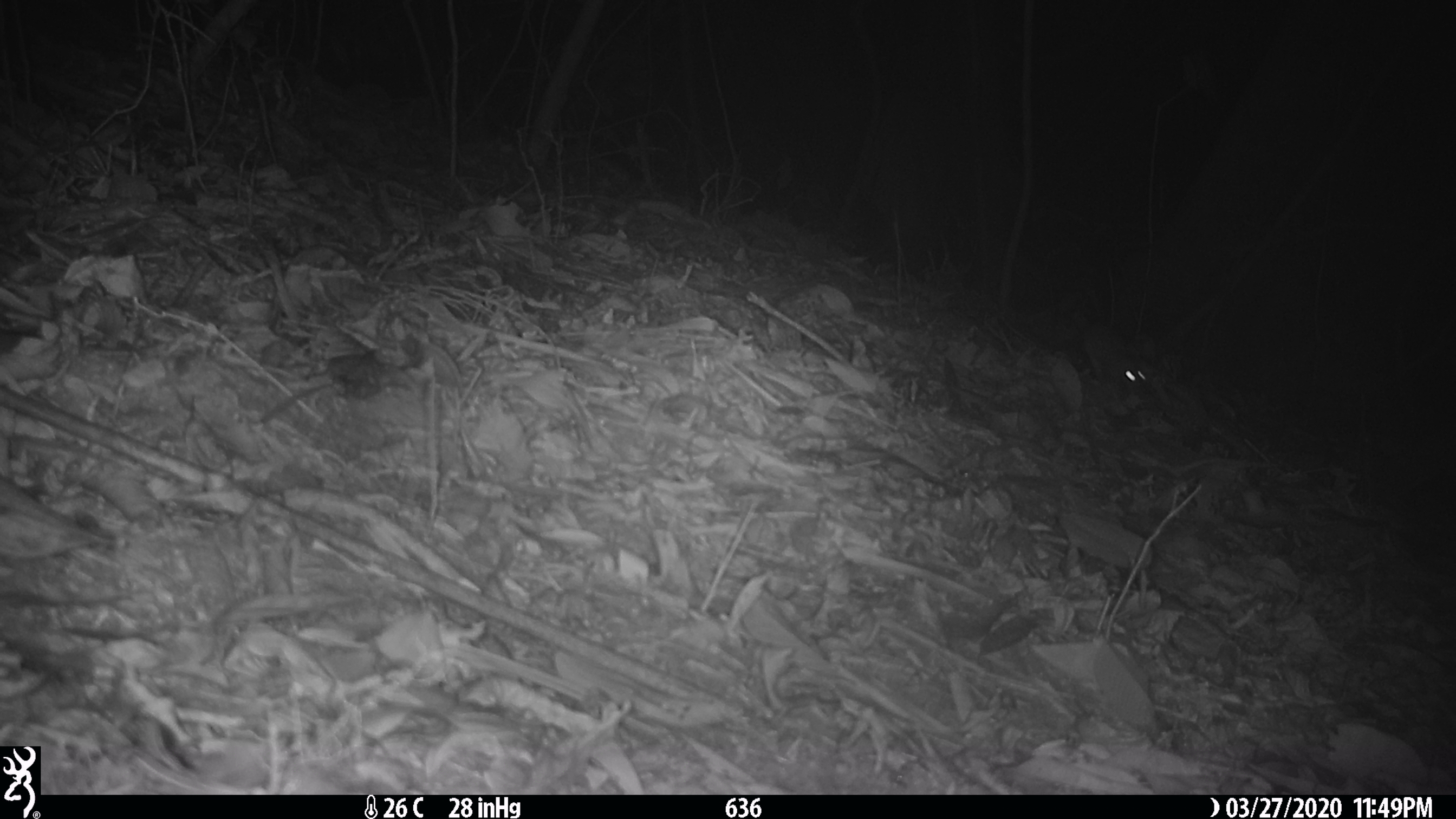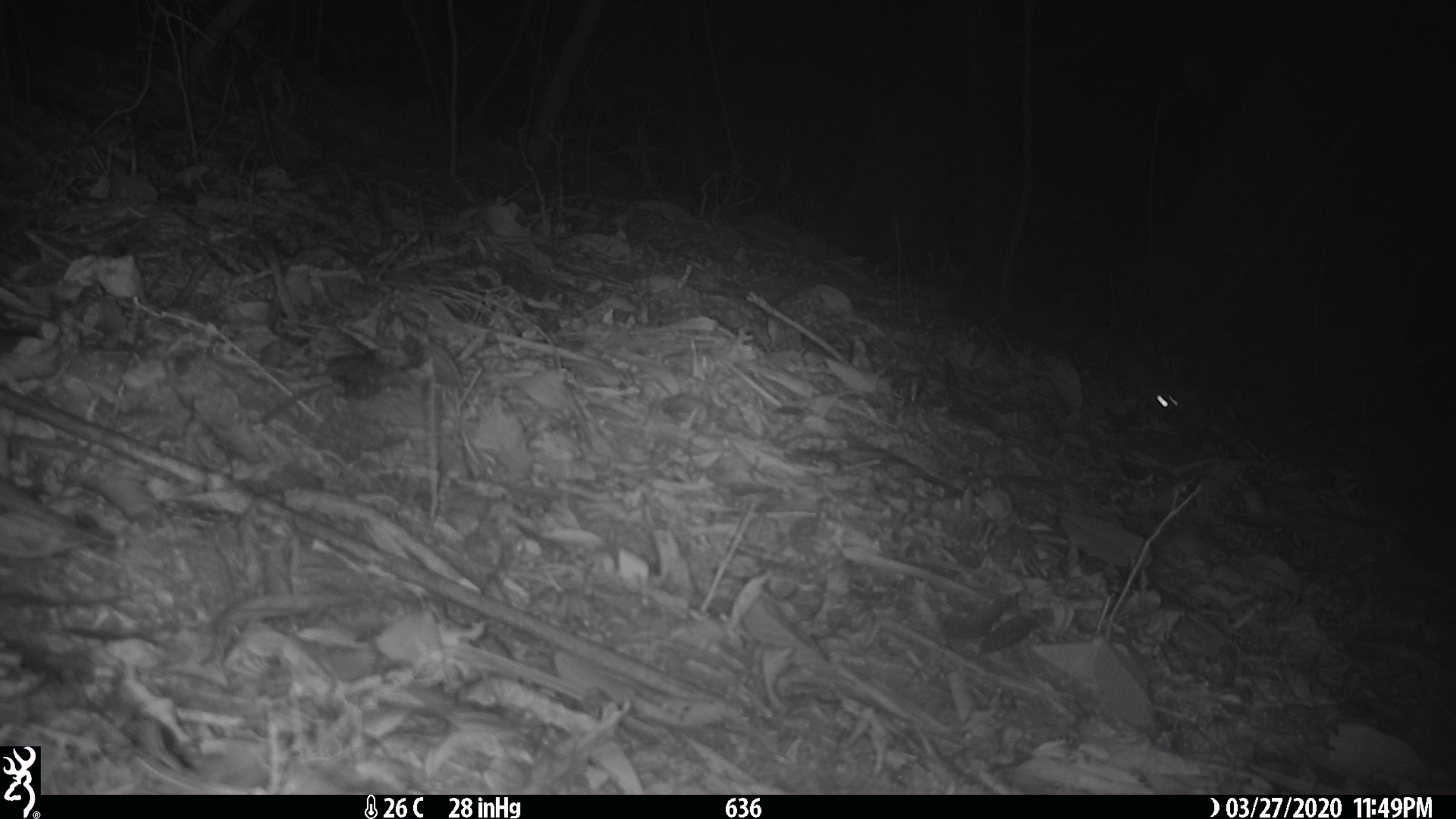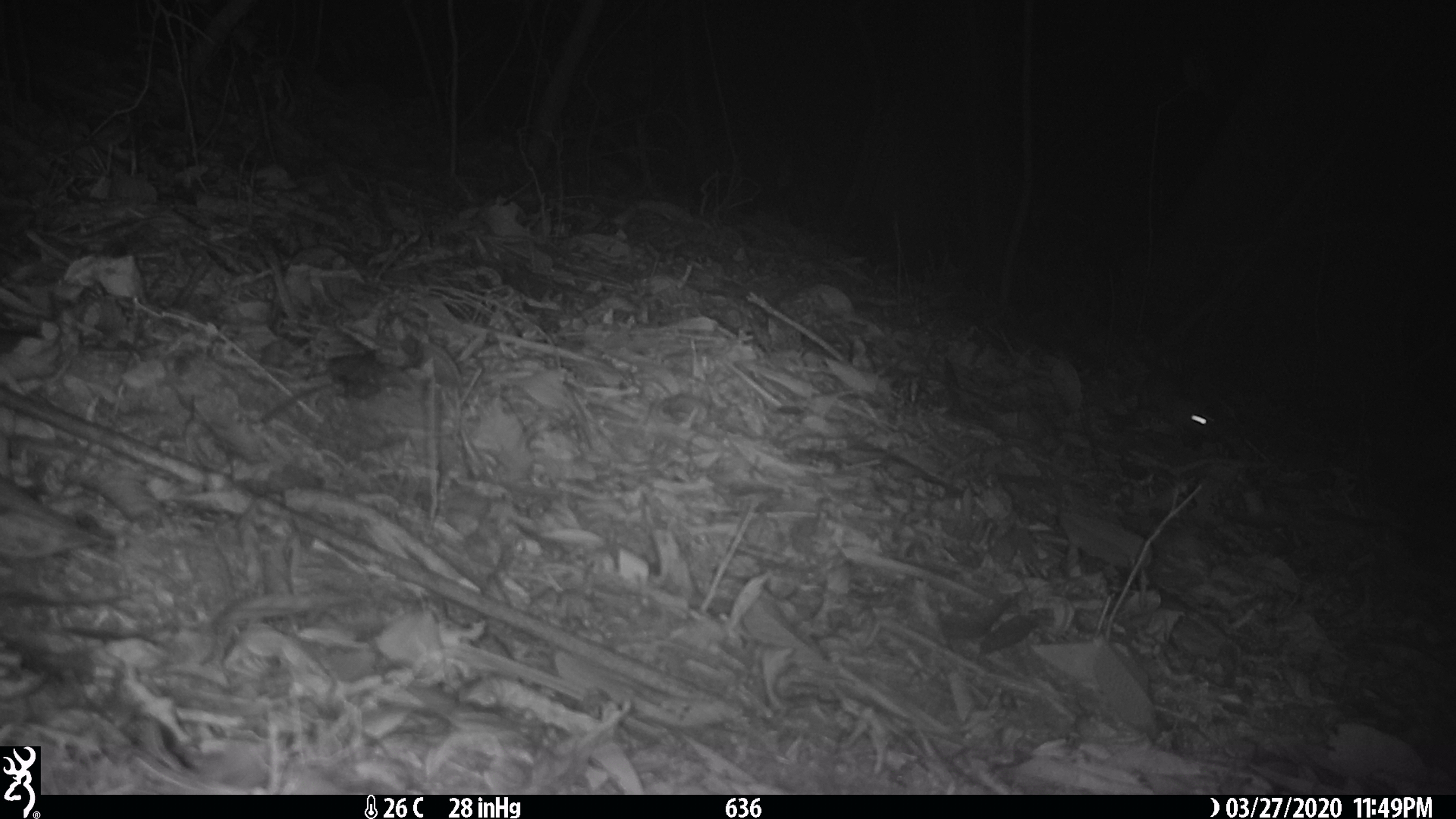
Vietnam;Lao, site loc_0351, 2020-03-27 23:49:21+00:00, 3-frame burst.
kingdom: Animalia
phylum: Chordata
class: Mammalia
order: Rodentia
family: Muridae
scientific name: Muridae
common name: old-world mice and rats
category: unidentified murid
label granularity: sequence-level